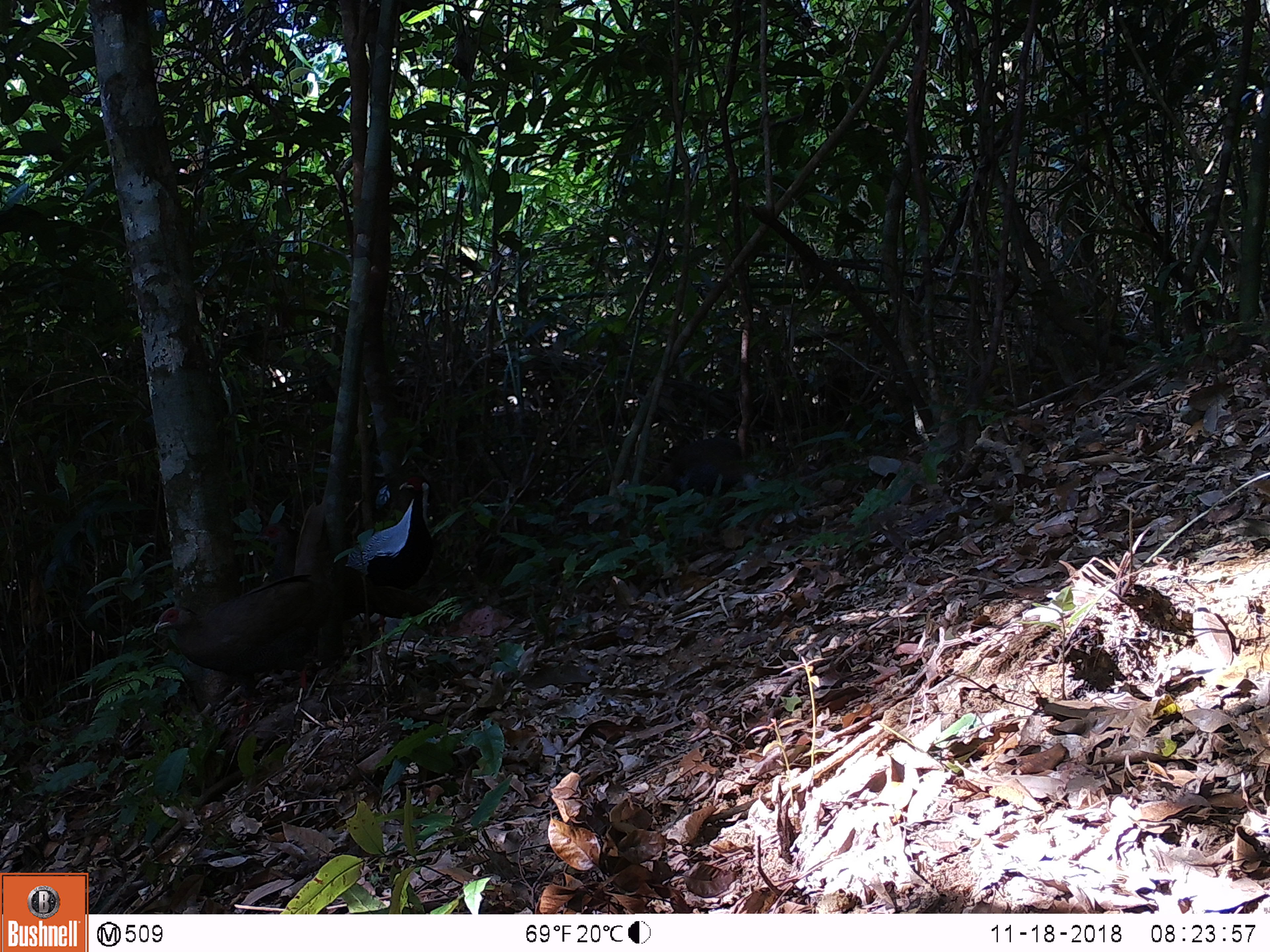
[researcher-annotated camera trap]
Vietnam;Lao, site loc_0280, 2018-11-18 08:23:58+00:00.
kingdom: Animalia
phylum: Chordata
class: Aves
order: Galliformes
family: Phasianidae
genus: Lophura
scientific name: Lophura nycthemera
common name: silver pheasant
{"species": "silver pheasant (Lophura nycthemera)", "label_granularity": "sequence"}